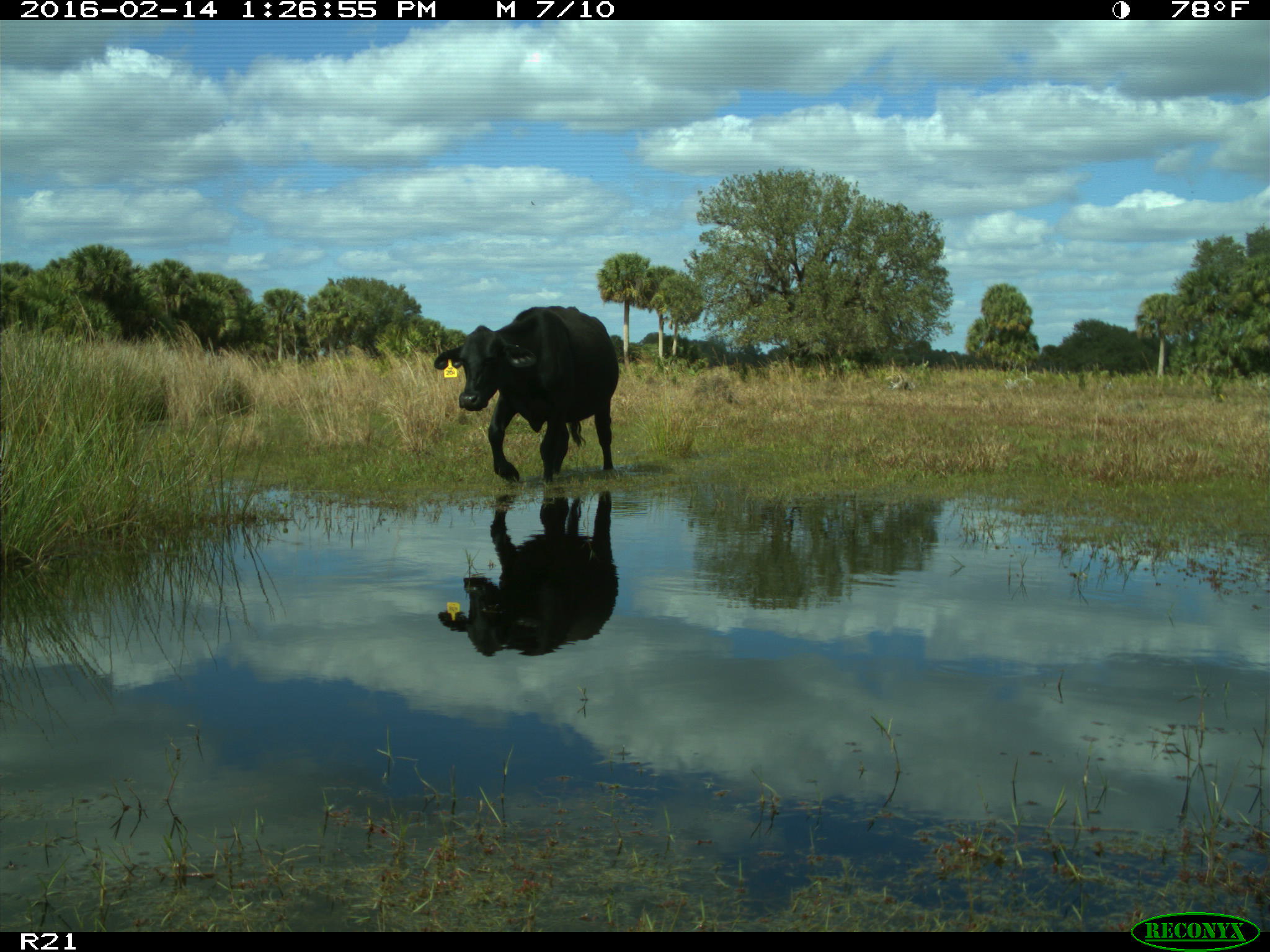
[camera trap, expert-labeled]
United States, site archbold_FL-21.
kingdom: Animalia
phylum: Chordata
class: Mammalia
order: Artiodactyla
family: Bovidae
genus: Bos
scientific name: Bos taurus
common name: domestic cow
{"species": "Bos taurus (domestic cow)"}